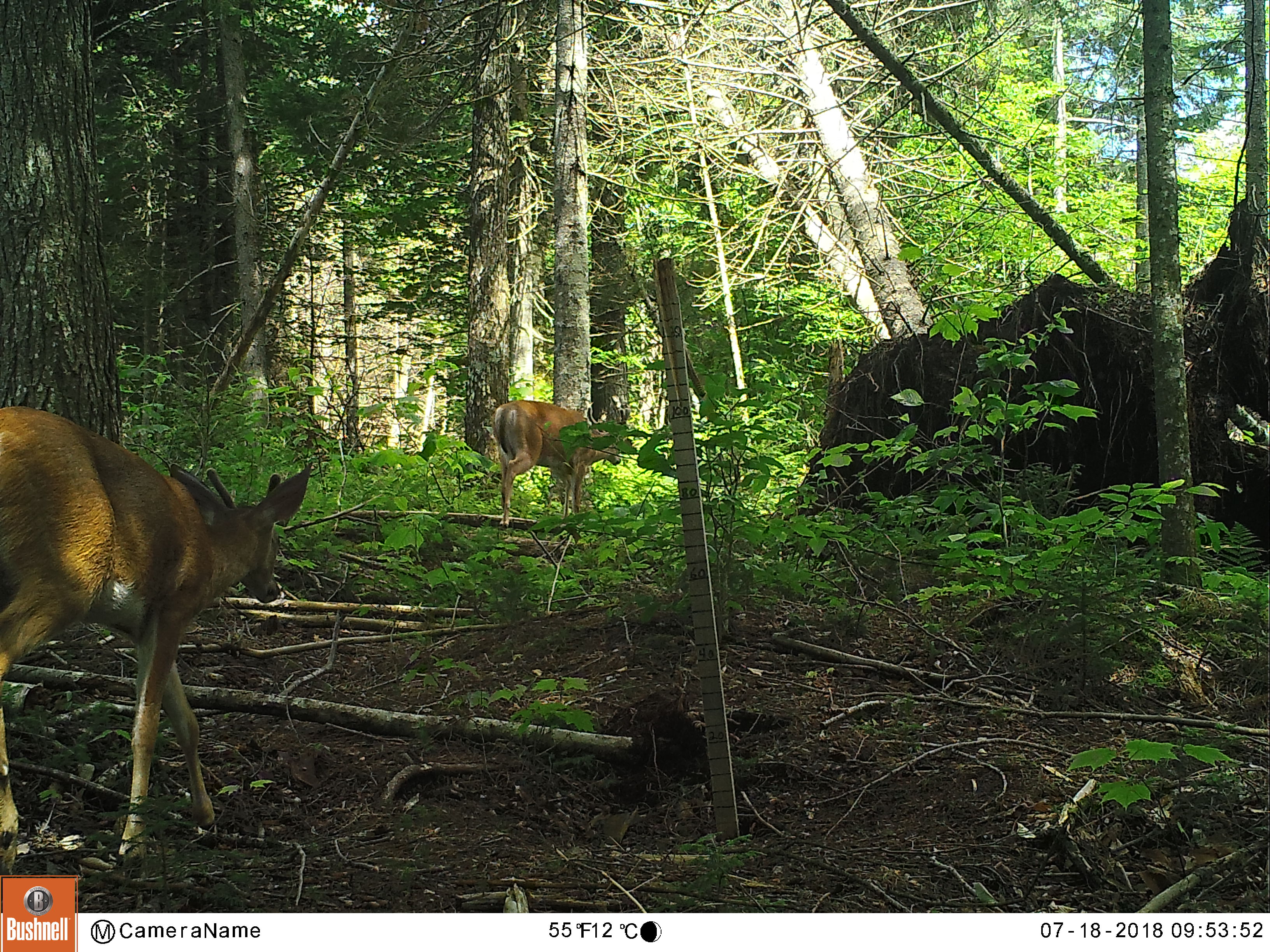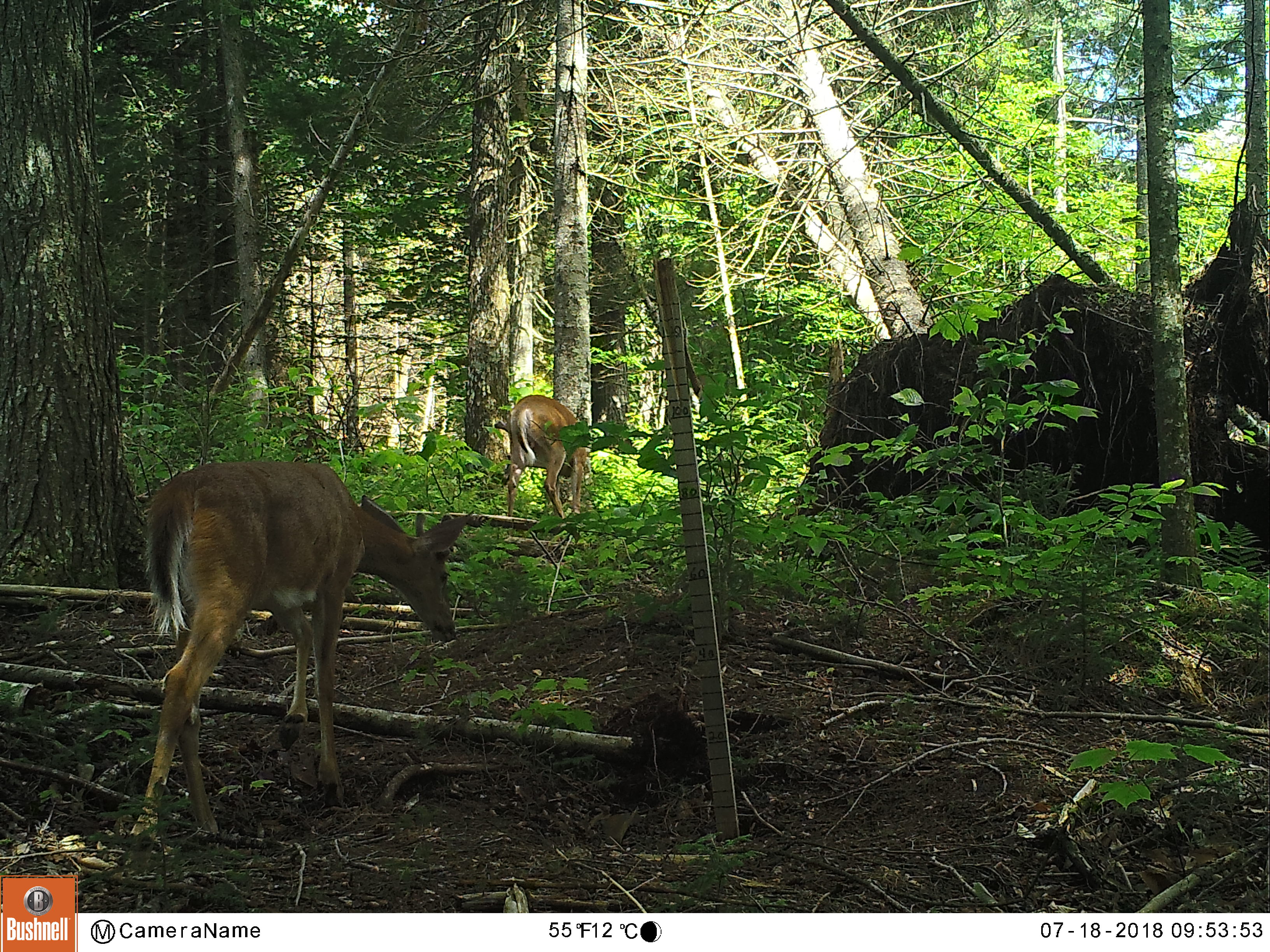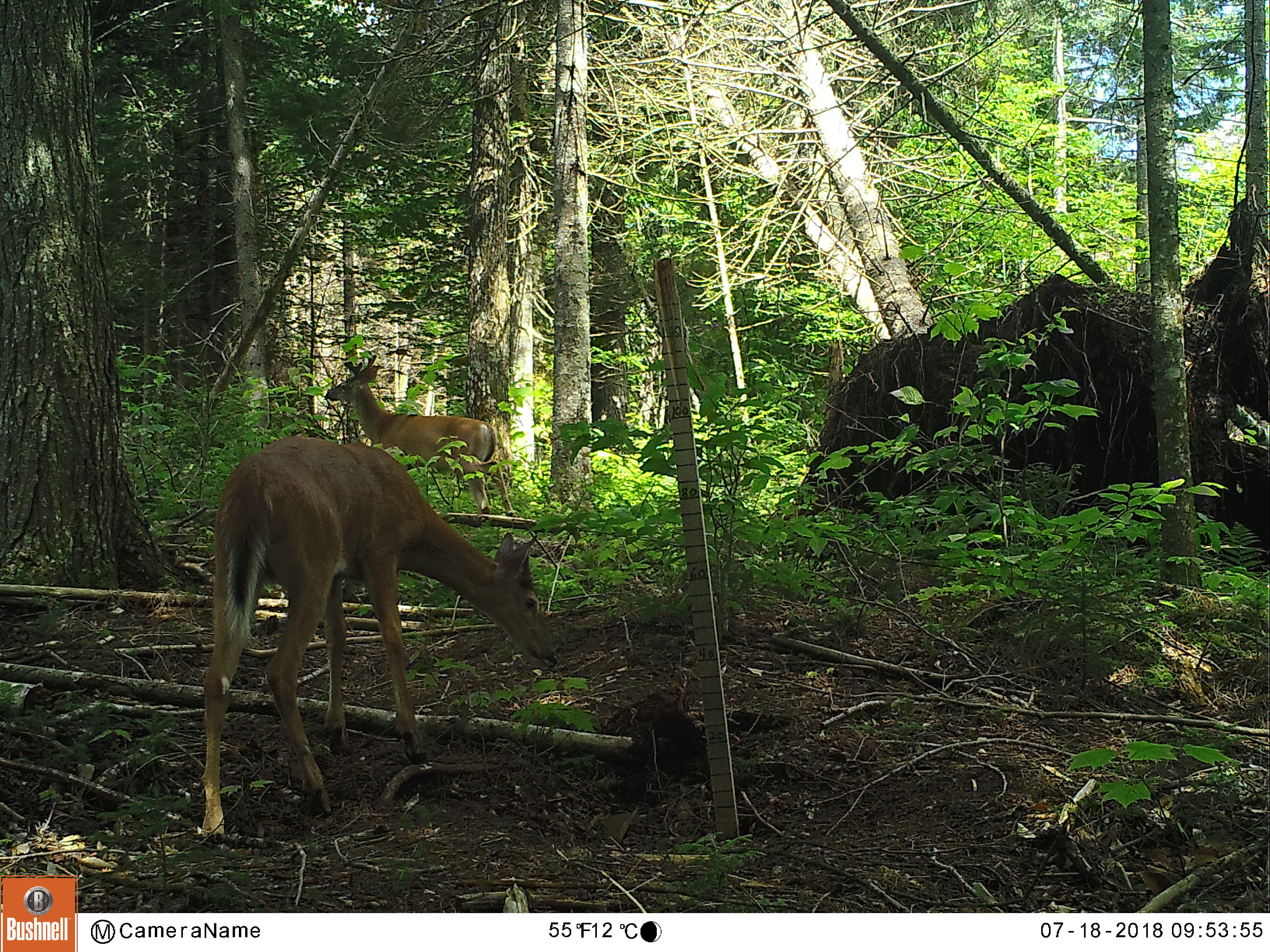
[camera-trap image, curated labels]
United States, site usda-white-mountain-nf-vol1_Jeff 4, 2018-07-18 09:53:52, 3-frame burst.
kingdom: Animalia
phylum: Chordata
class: Mammalia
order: Artiodactyla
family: Cervidae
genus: Odocoileus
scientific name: Odocoileus virginianus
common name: white-tailed deer